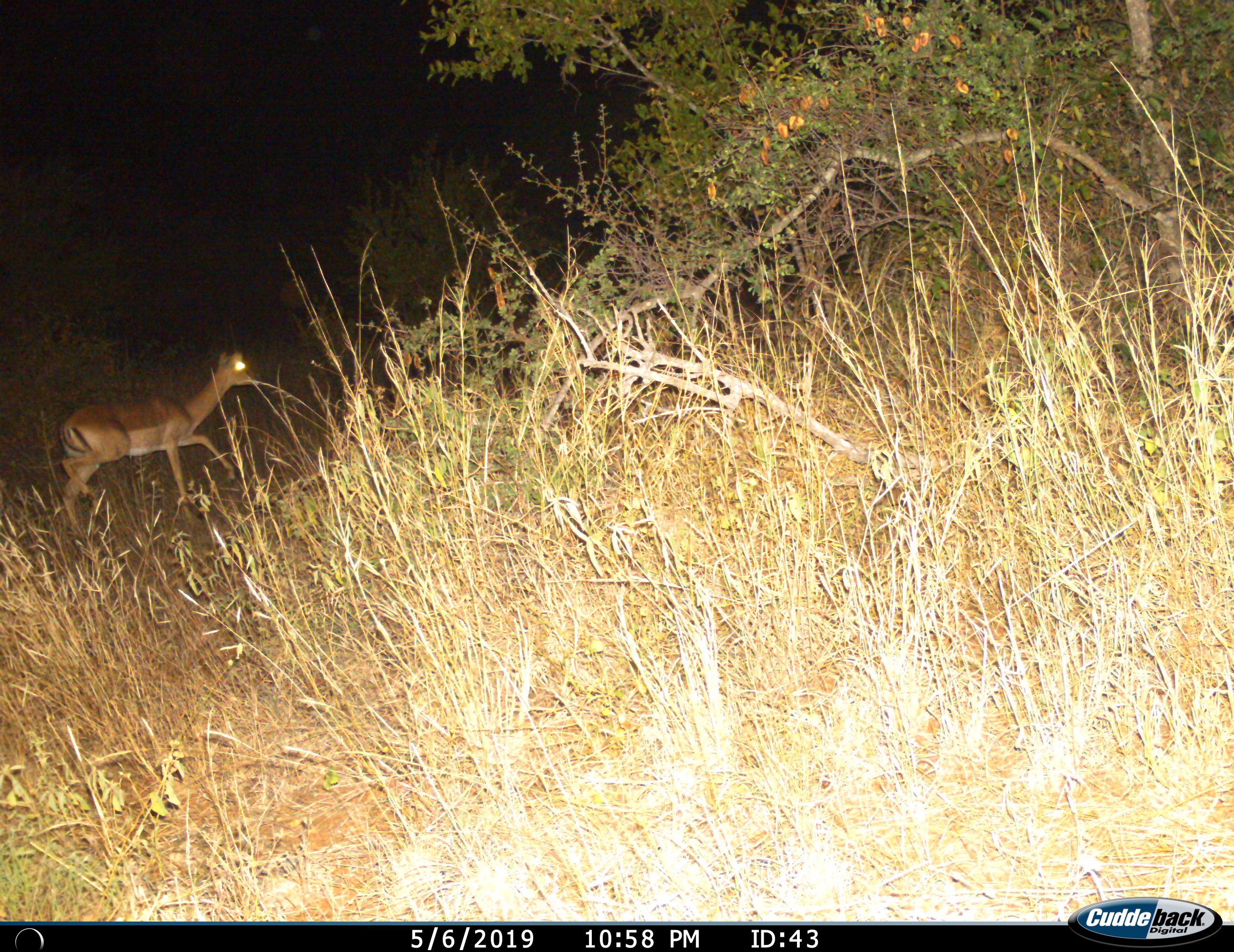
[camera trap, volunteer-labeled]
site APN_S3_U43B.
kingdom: Animalia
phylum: Chordata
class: Mammalia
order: Artiodactyla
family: Bovidae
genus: Aepyceros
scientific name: Aepyceros melampus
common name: impala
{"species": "impala (Aepyceros melampus)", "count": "1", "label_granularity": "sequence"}